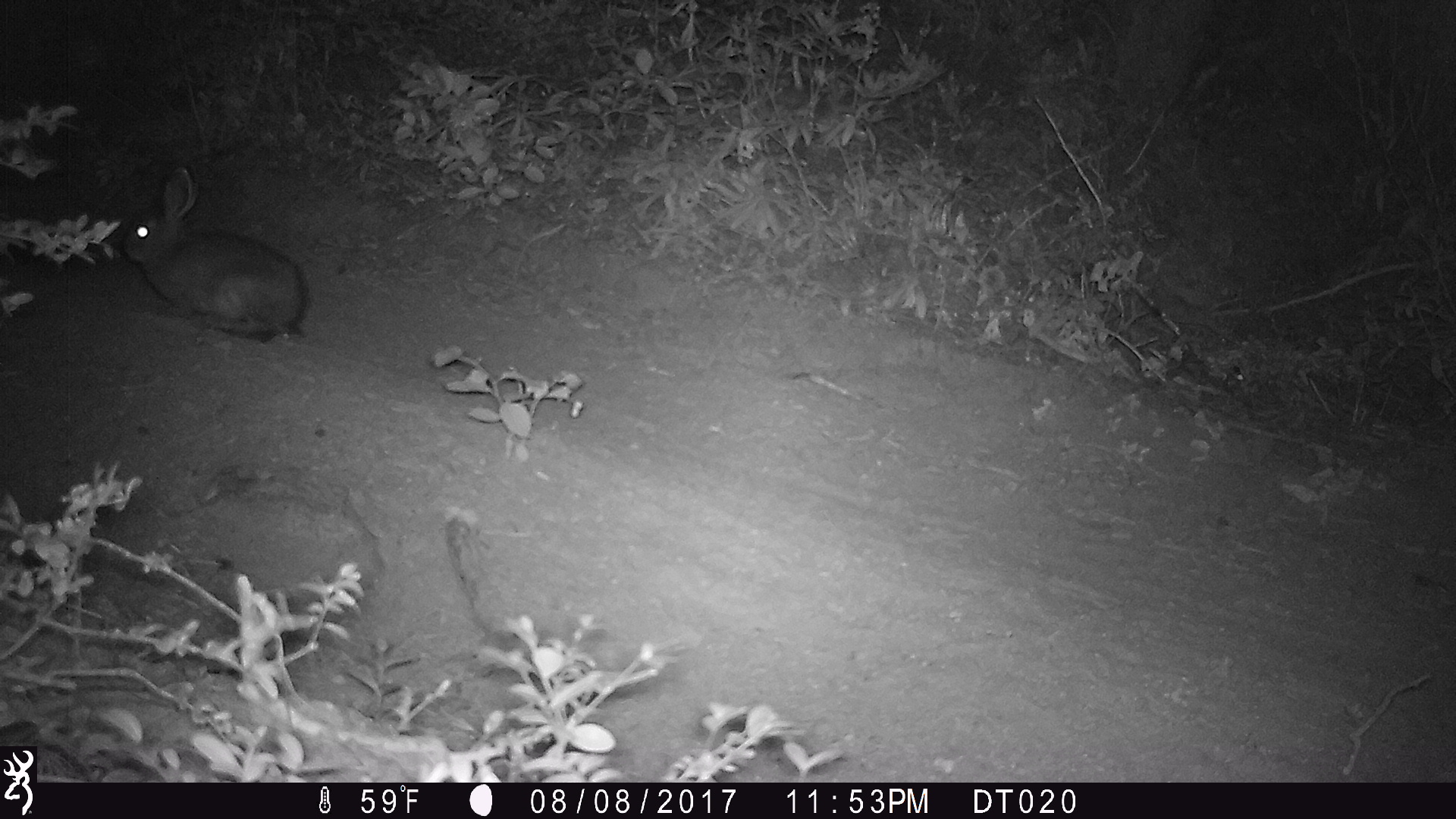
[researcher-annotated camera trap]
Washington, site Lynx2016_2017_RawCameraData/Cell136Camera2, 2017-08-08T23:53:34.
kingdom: Animalia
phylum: Chordata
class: Mammalia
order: Lagomorpha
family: Leporidae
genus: Lepus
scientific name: Lepus americanus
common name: snowshoe hare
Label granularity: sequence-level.